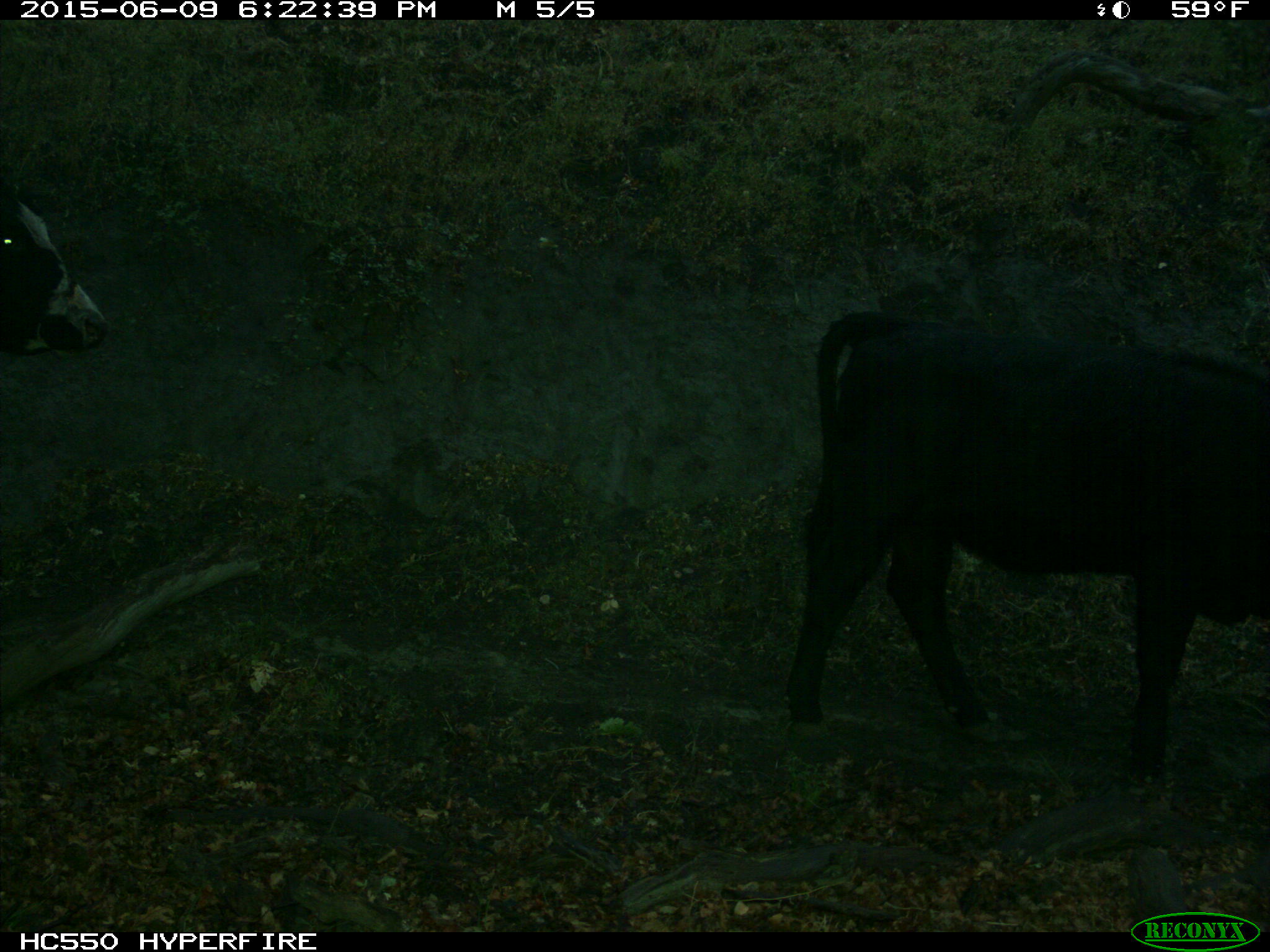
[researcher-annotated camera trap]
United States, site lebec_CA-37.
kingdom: Animalia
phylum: Chordata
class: Mammalia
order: Artiodactyla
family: Bovidae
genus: Bos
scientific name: Bos taurus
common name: domestic cow